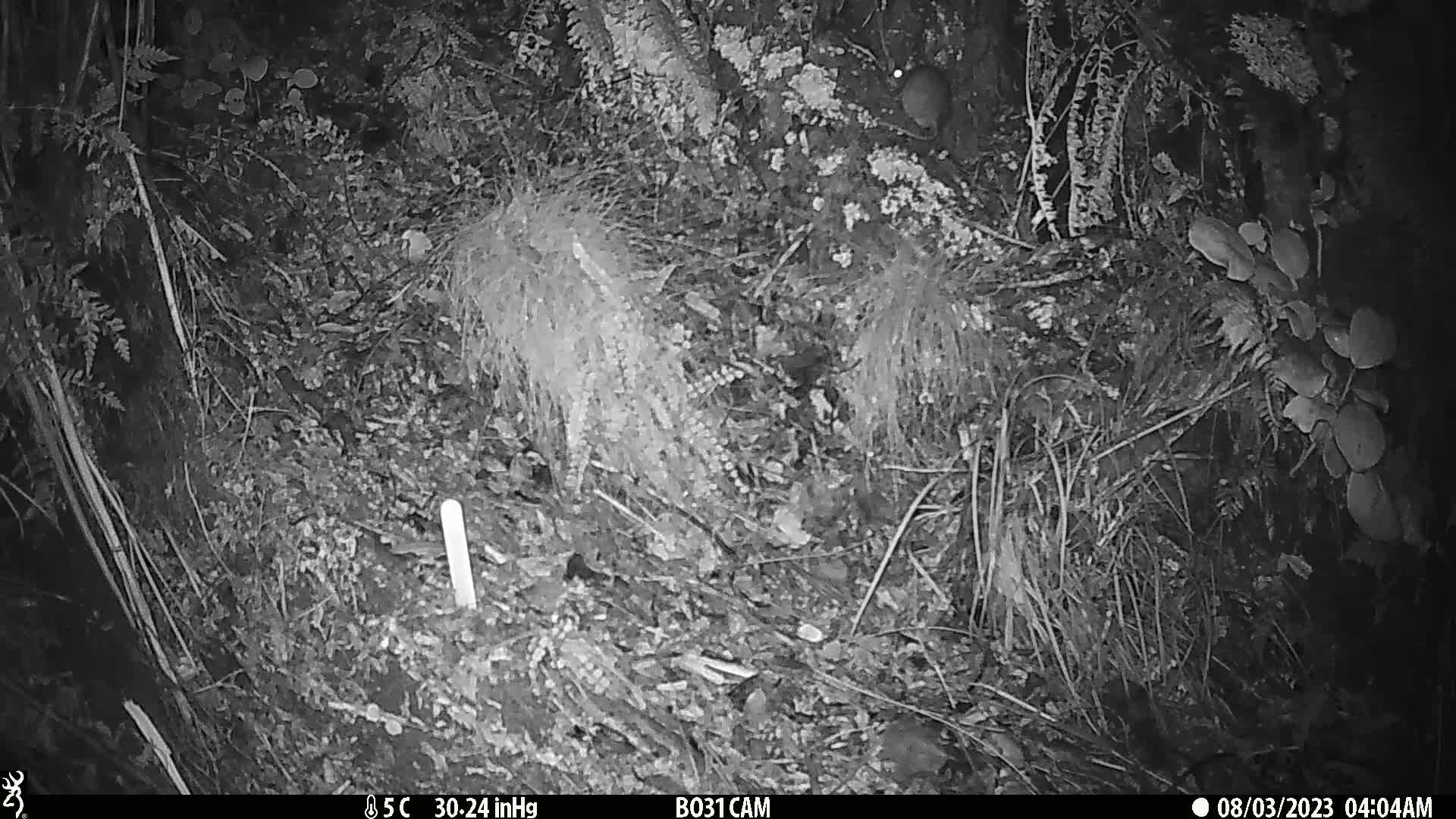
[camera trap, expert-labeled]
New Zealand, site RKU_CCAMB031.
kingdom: Animalia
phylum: Chordata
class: Mammalia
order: Rodentia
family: Muridae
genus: Rattus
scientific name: Rattus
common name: rat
Rat (Rattus).